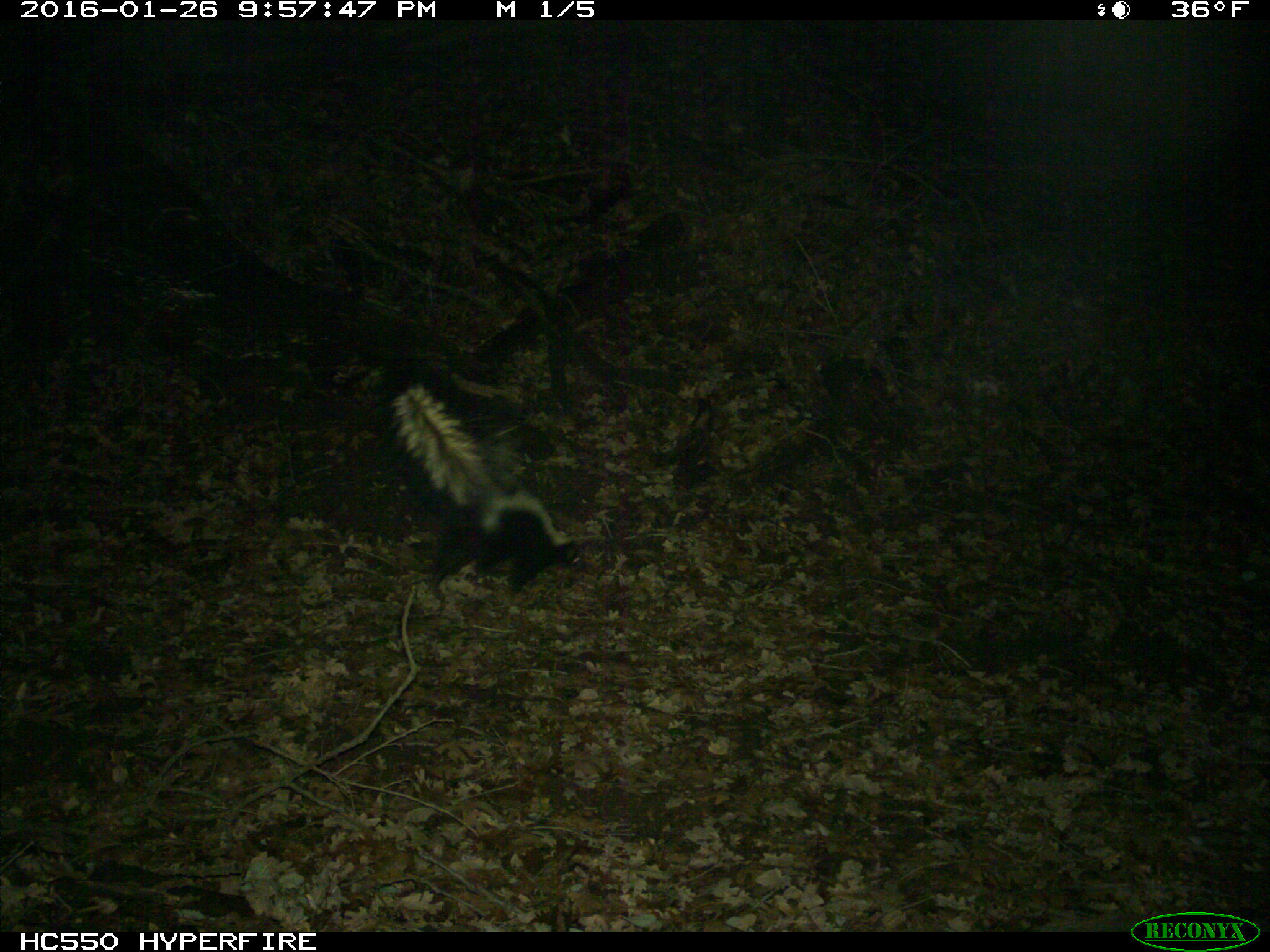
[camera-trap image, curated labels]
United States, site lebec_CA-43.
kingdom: Animalia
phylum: Chordata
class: Mammalia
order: Carnivora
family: Mephitidae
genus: Mephitis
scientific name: Mephitis mephitis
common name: striped skunk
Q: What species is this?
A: Mephitis mephitis (striped skunk).